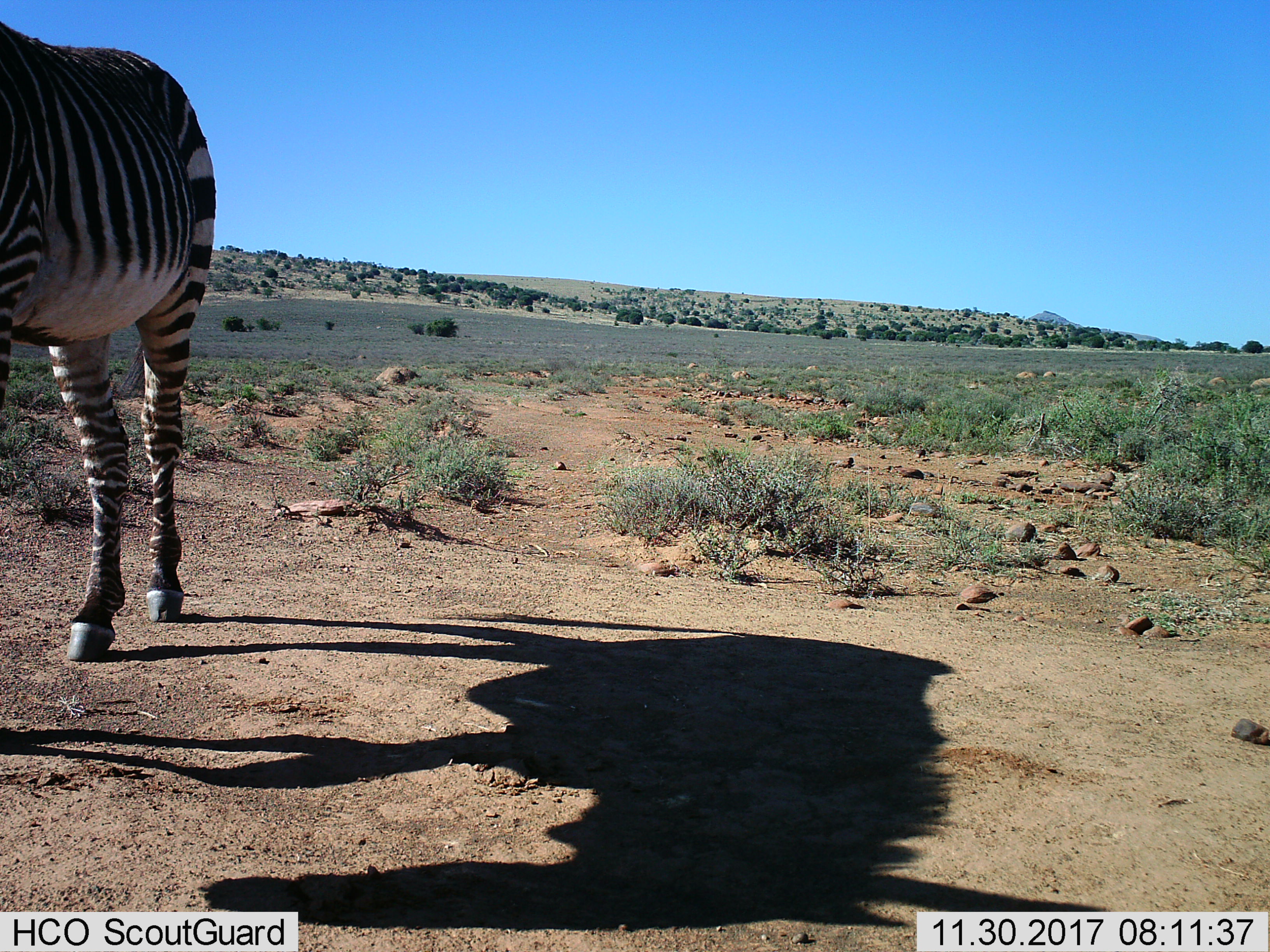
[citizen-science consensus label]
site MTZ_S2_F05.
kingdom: Animalia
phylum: Chordata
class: Mammalia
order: Perissodactyla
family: Equidae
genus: Equus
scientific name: Equus zebra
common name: mountain zebra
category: zebramountain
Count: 1.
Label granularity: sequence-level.